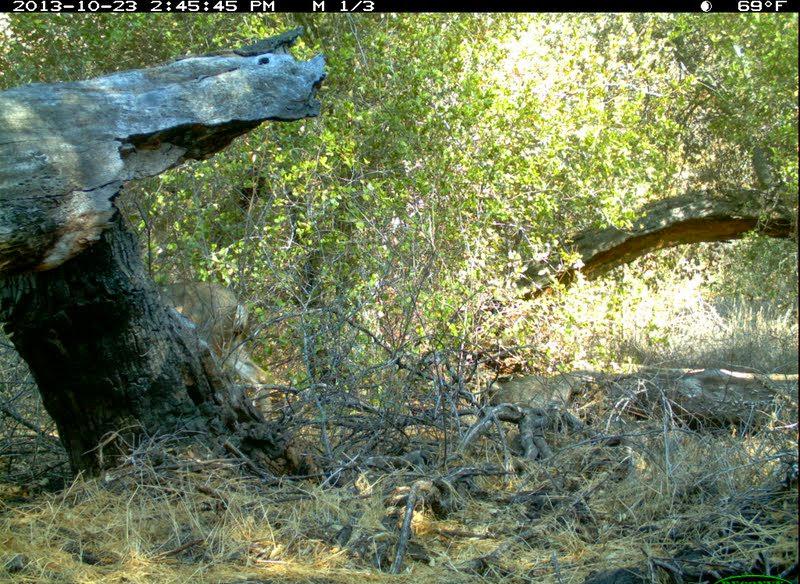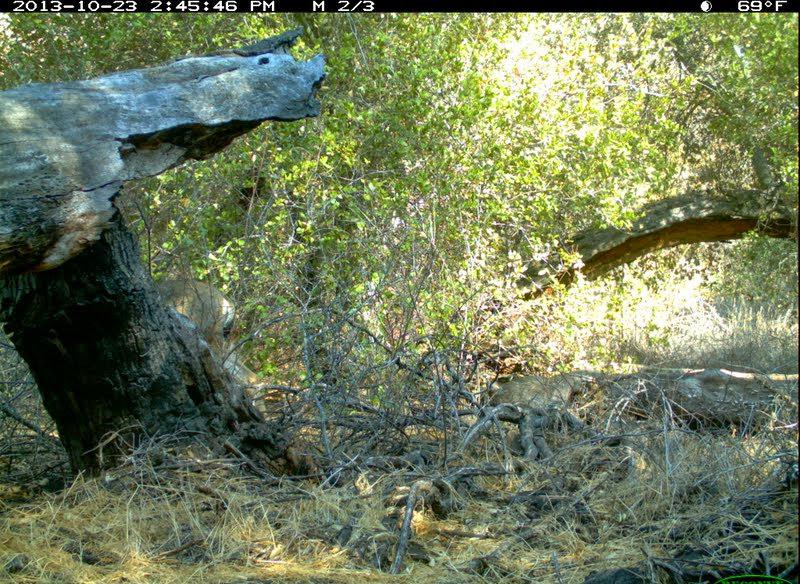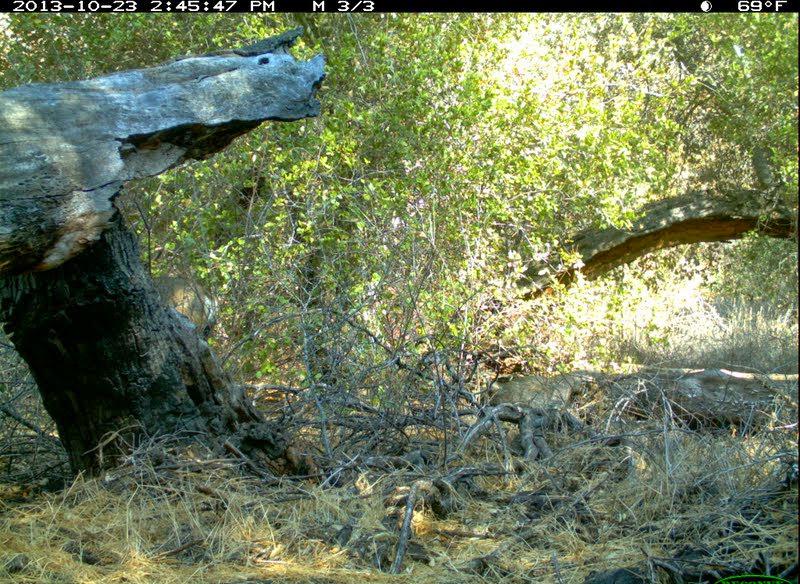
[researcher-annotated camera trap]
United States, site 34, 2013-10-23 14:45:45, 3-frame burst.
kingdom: Animalia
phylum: Chordata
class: Mammalia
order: Artiodactyla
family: Cervidae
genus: Odocoileus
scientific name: Odocoileus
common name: deer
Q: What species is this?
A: Deer (Odocoileus).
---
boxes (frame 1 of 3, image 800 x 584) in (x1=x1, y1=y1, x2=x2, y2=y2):
deer: (x1=152, y1=278, x2=284, y2=431)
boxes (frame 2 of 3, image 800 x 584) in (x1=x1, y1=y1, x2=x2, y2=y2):
deer: (x1=152, y1=279, x2=279, y2=435)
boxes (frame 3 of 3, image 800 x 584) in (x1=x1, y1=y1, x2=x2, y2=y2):
deer: (x1=147, y1=274, x2=223, y2=342)